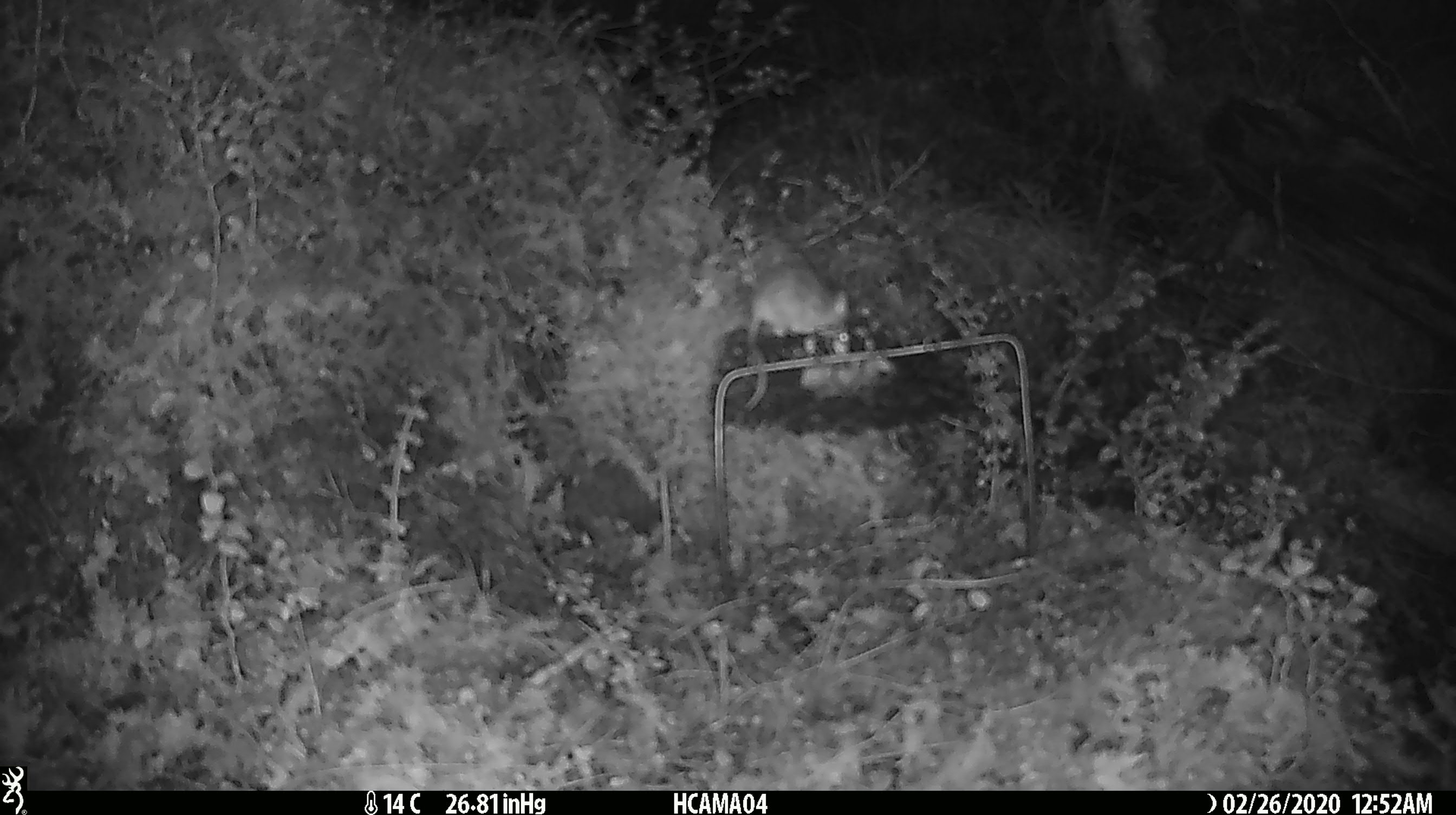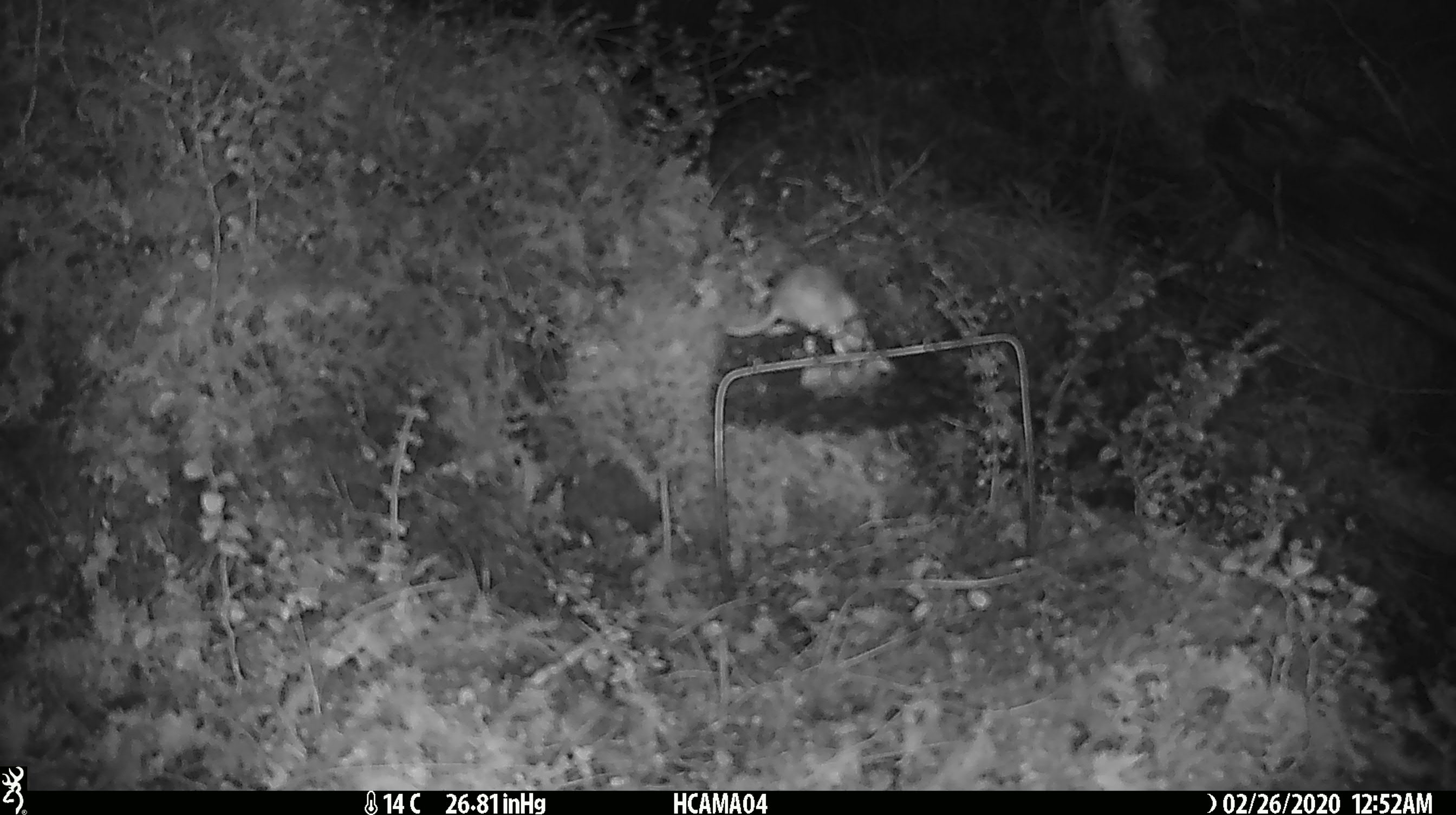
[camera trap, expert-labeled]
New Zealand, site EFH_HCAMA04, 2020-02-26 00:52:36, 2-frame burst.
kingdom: Animalia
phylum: Chordata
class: Mammalia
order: Rodentia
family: Muridae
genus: Mus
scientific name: Mus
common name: mouse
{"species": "mouse (Mus)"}